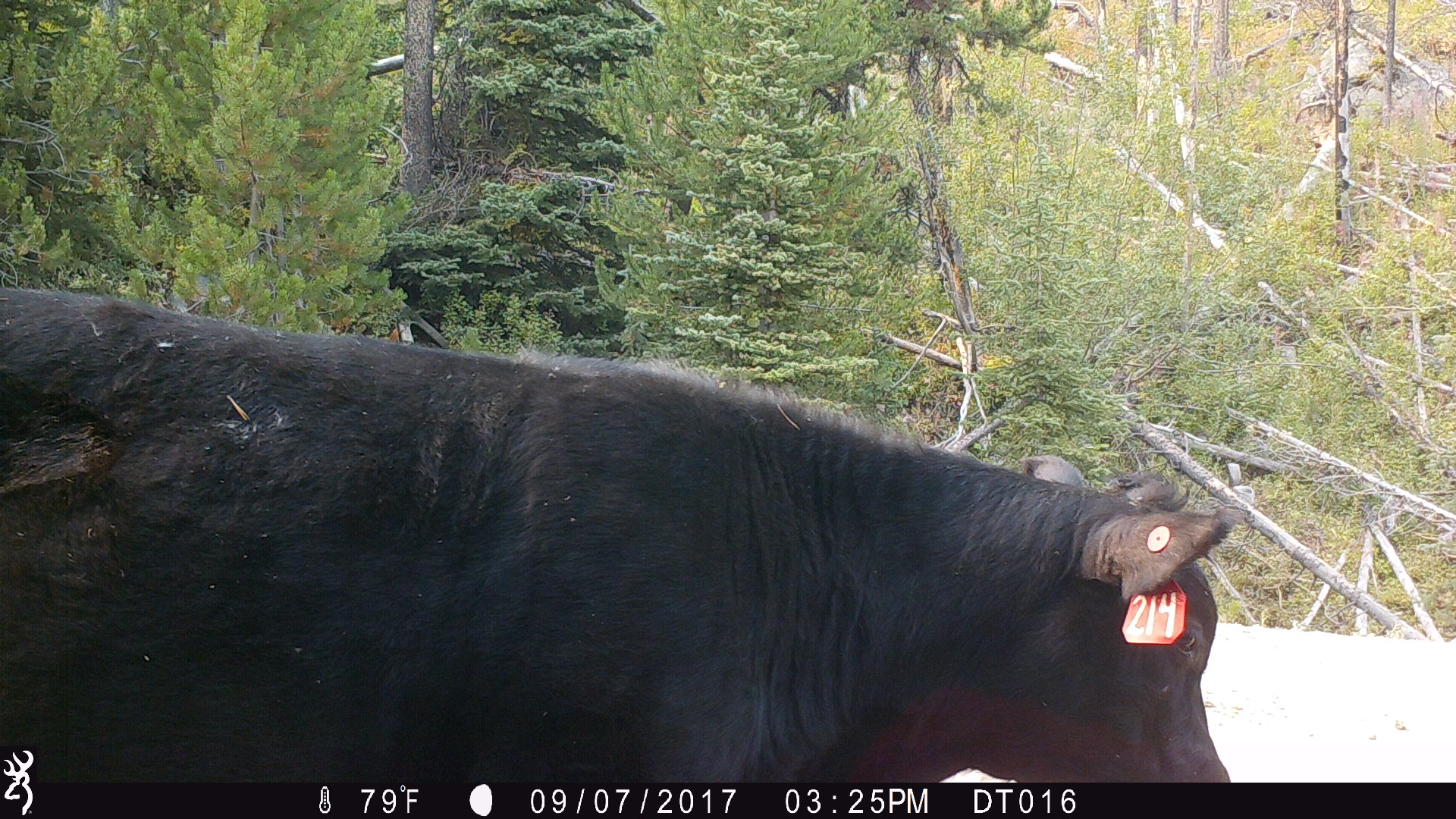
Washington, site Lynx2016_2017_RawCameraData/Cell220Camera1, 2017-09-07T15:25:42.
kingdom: Animalia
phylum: Chordata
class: Mammalia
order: Artiodactyla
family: Bovidae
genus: Bos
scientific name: Bos taurus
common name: domestic cattle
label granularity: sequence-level